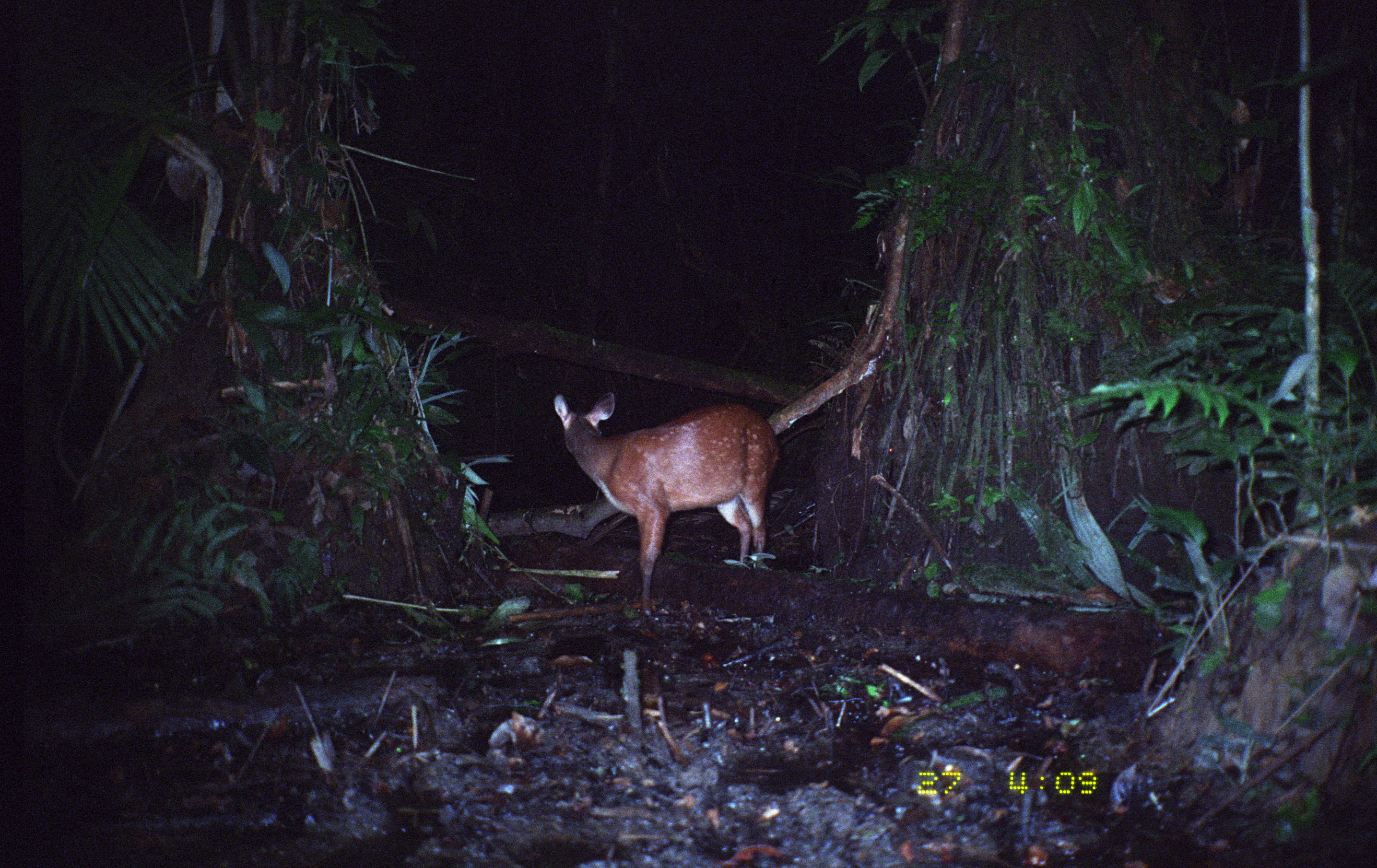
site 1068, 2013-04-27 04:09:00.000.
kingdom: Animalia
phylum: Chordata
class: Mammalia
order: Artiodactyla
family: Cervidae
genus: Mazama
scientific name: Mazama americana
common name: red brocket